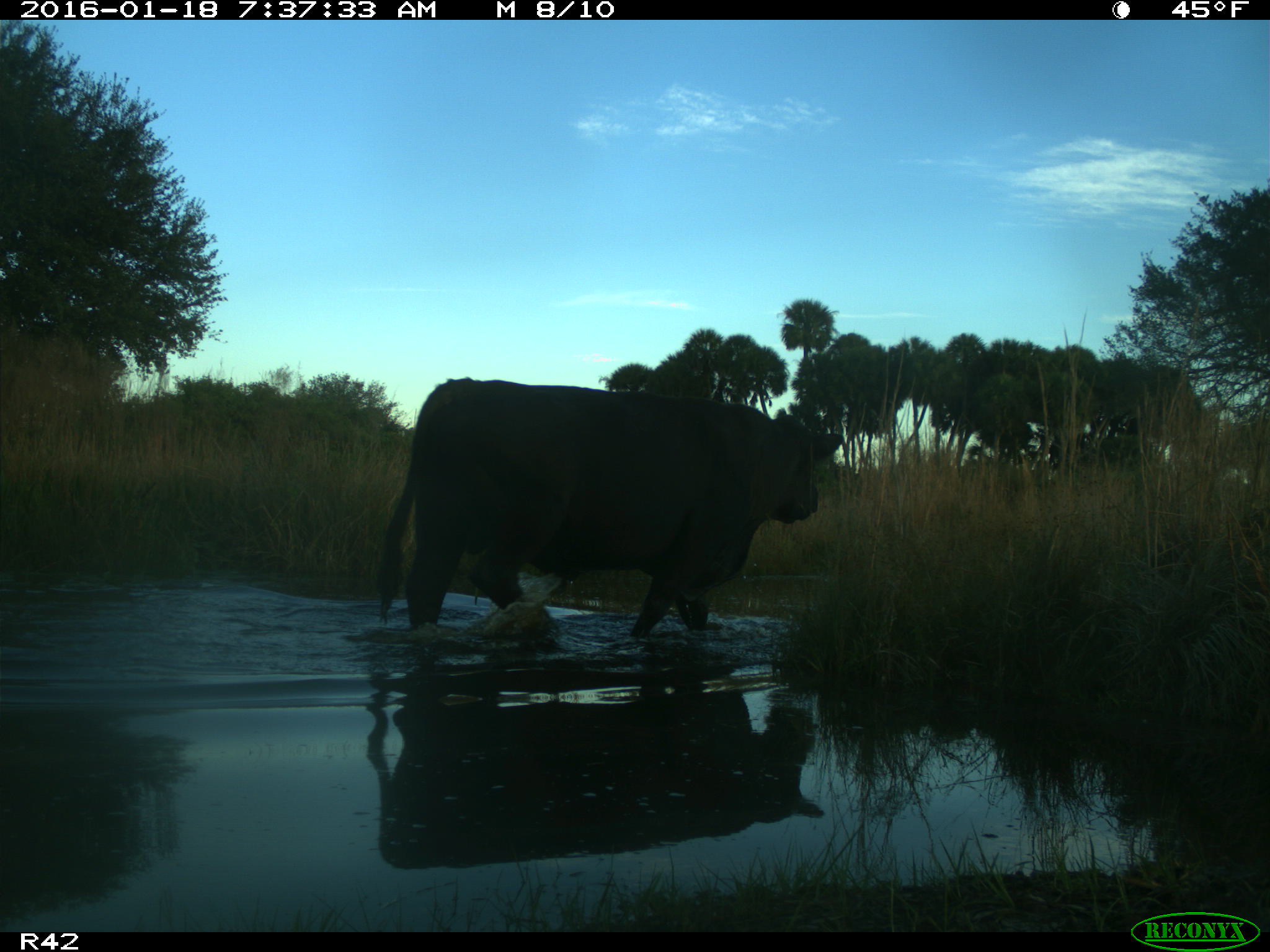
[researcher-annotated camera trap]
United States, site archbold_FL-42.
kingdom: Animalia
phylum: Chordata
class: Mammalia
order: Artiodactyla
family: Bovidae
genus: Bos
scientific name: Bos taurus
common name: domestic cow